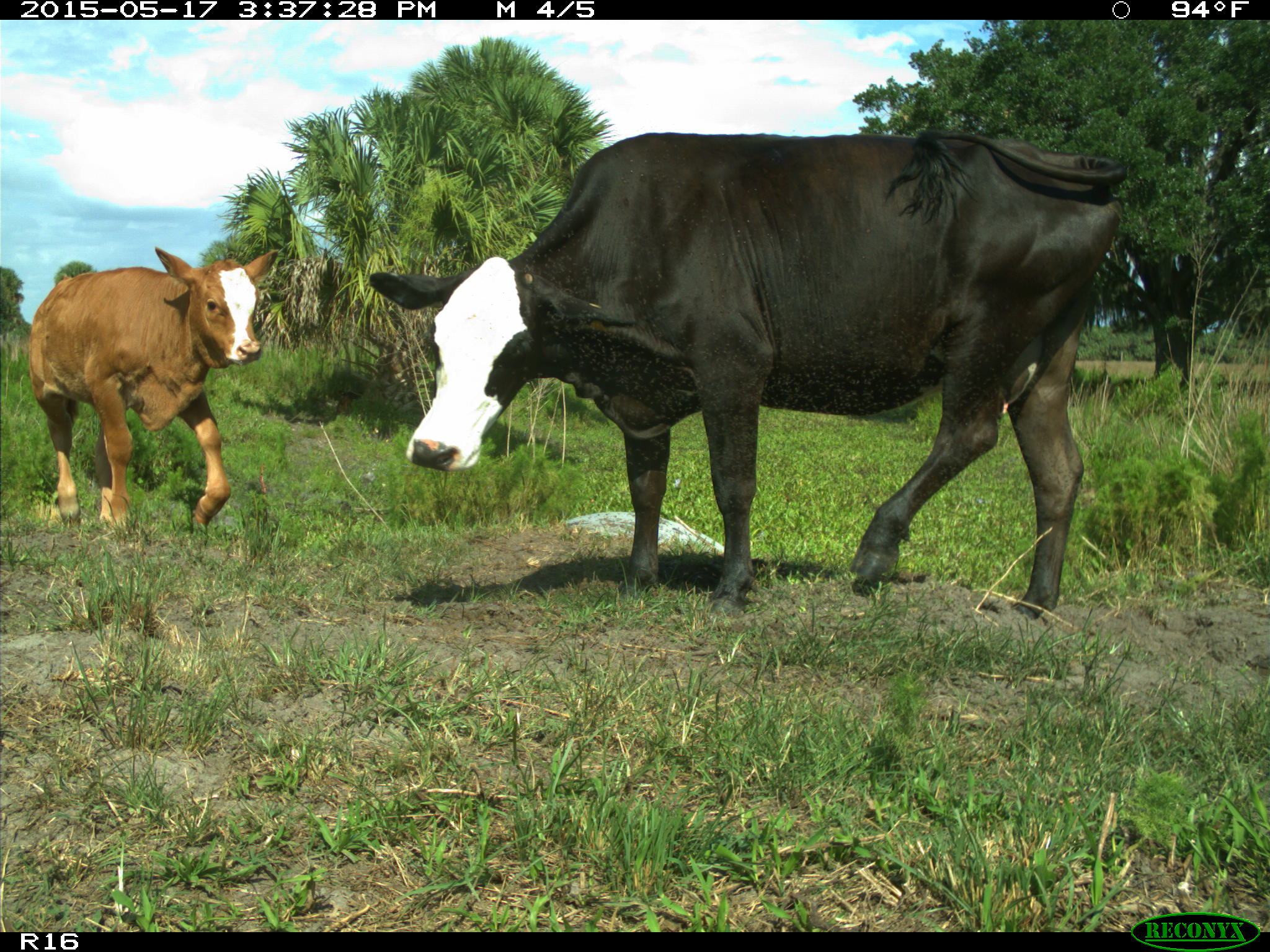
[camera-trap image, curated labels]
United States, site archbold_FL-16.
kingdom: Animalia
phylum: Chordata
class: Mammalia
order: Artiodactyla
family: Bovidae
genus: Bos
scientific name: Bos taurus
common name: domestic cow